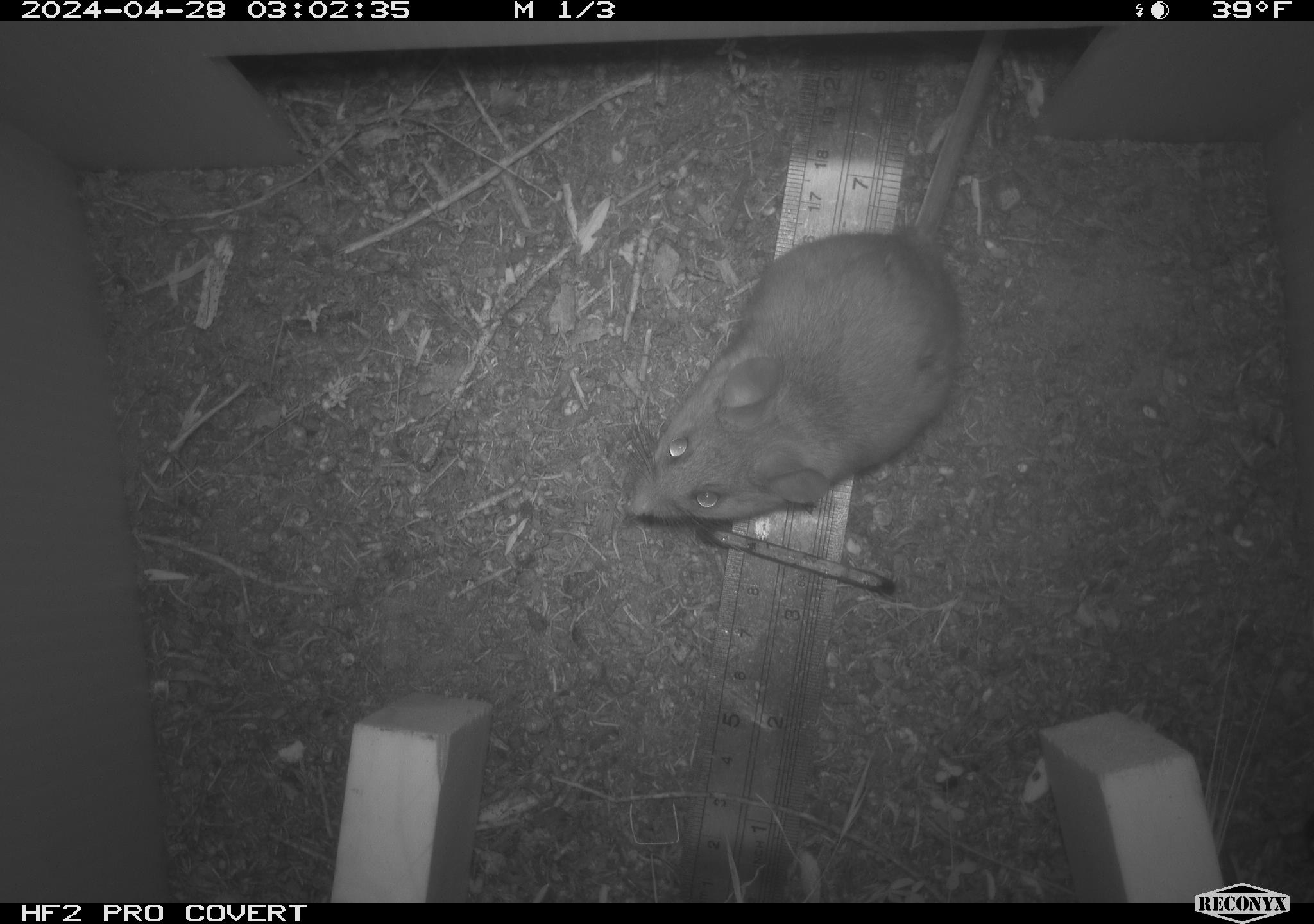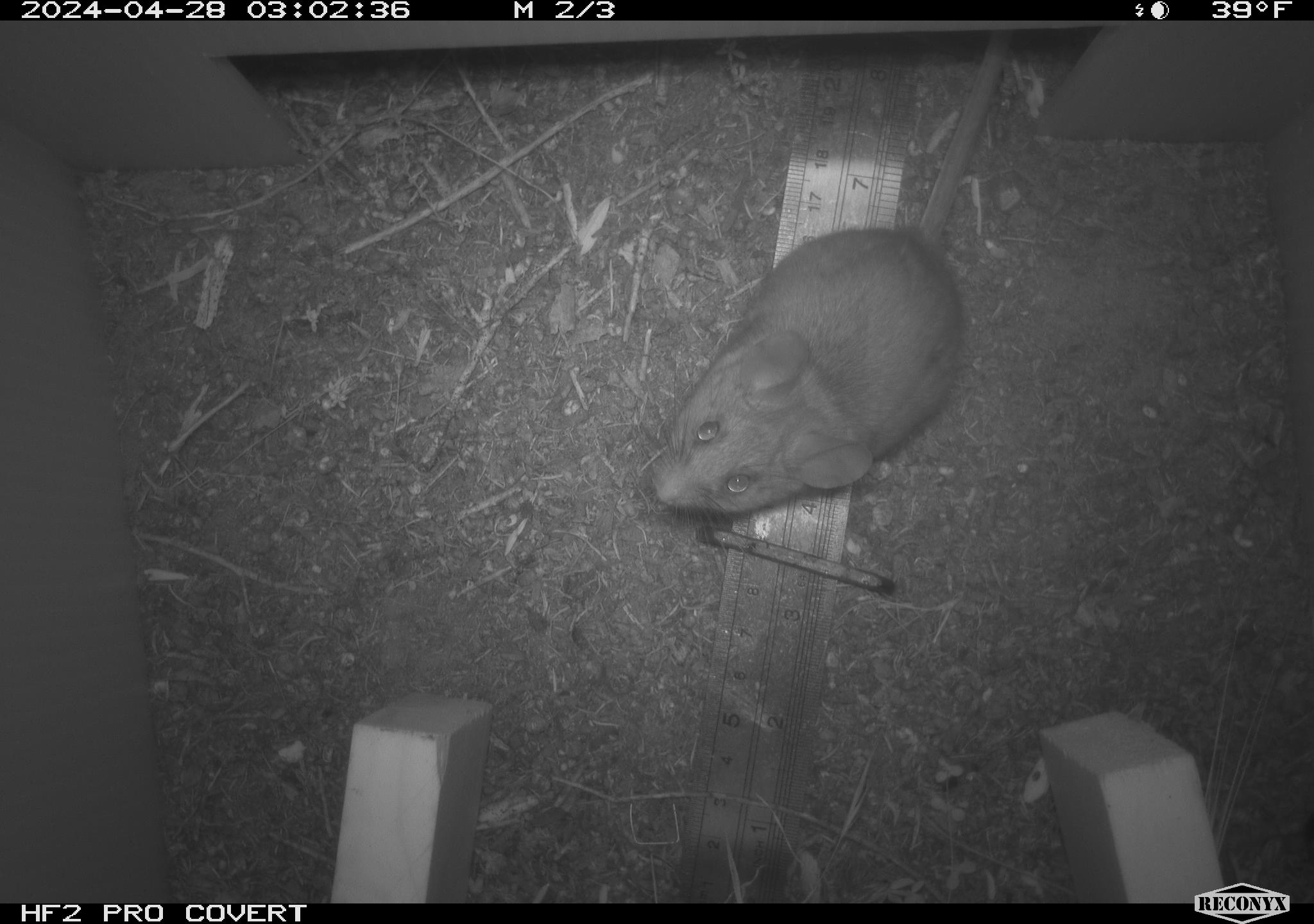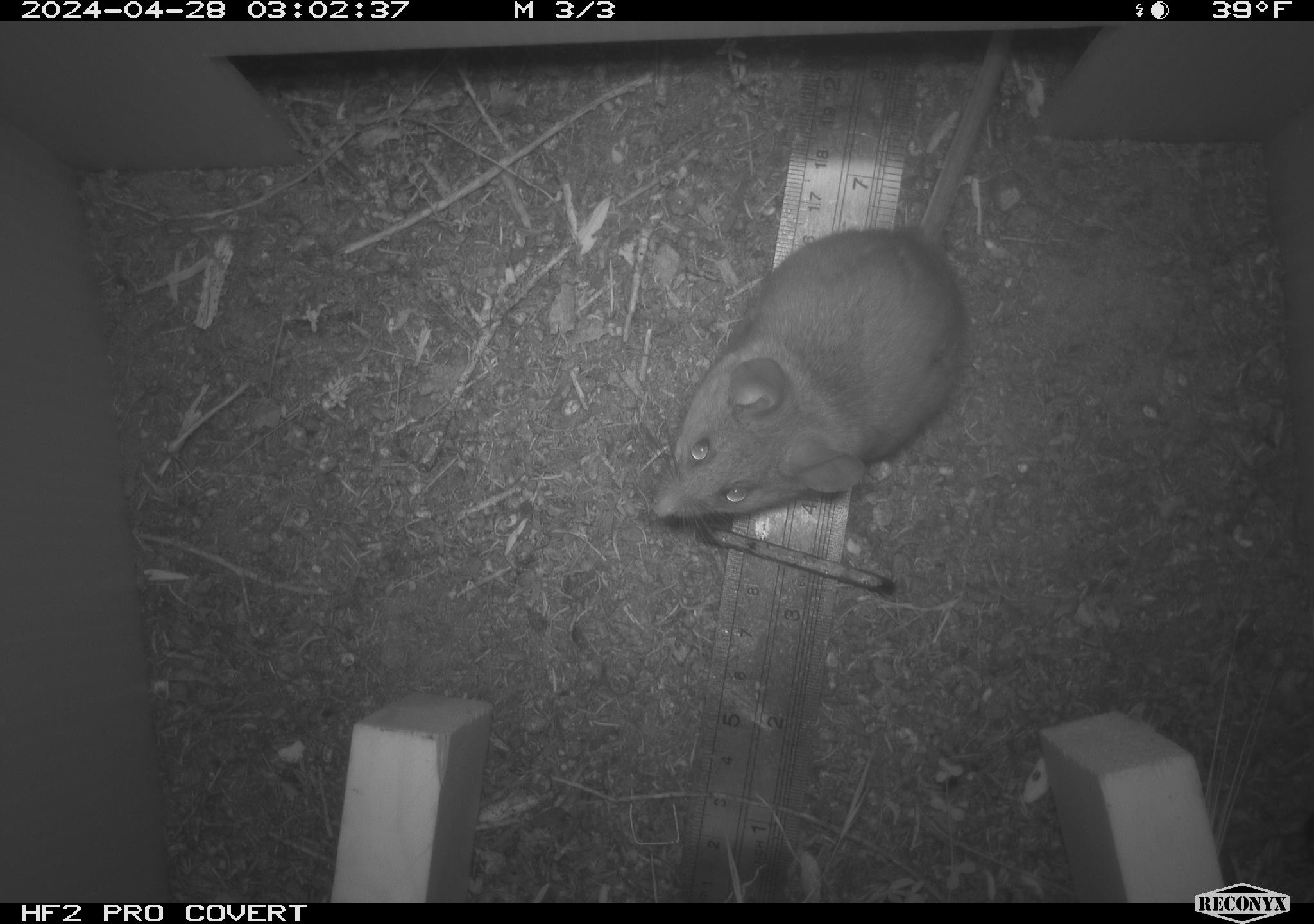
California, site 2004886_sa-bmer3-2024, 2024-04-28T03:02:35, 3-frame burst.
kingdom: Animalia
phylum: Chordata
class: Mammalia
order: Rodentia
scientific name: Rodentia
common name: mouse species